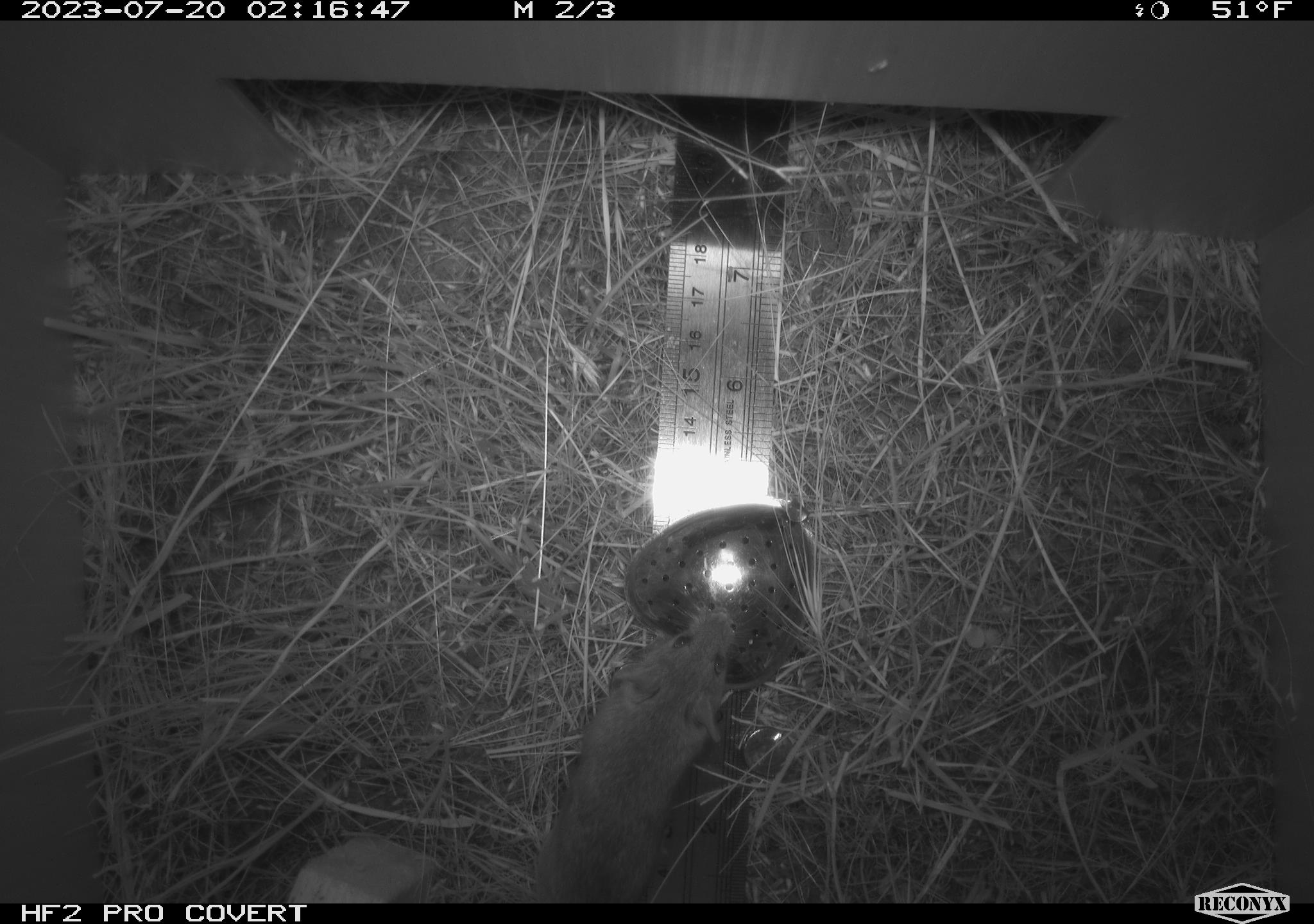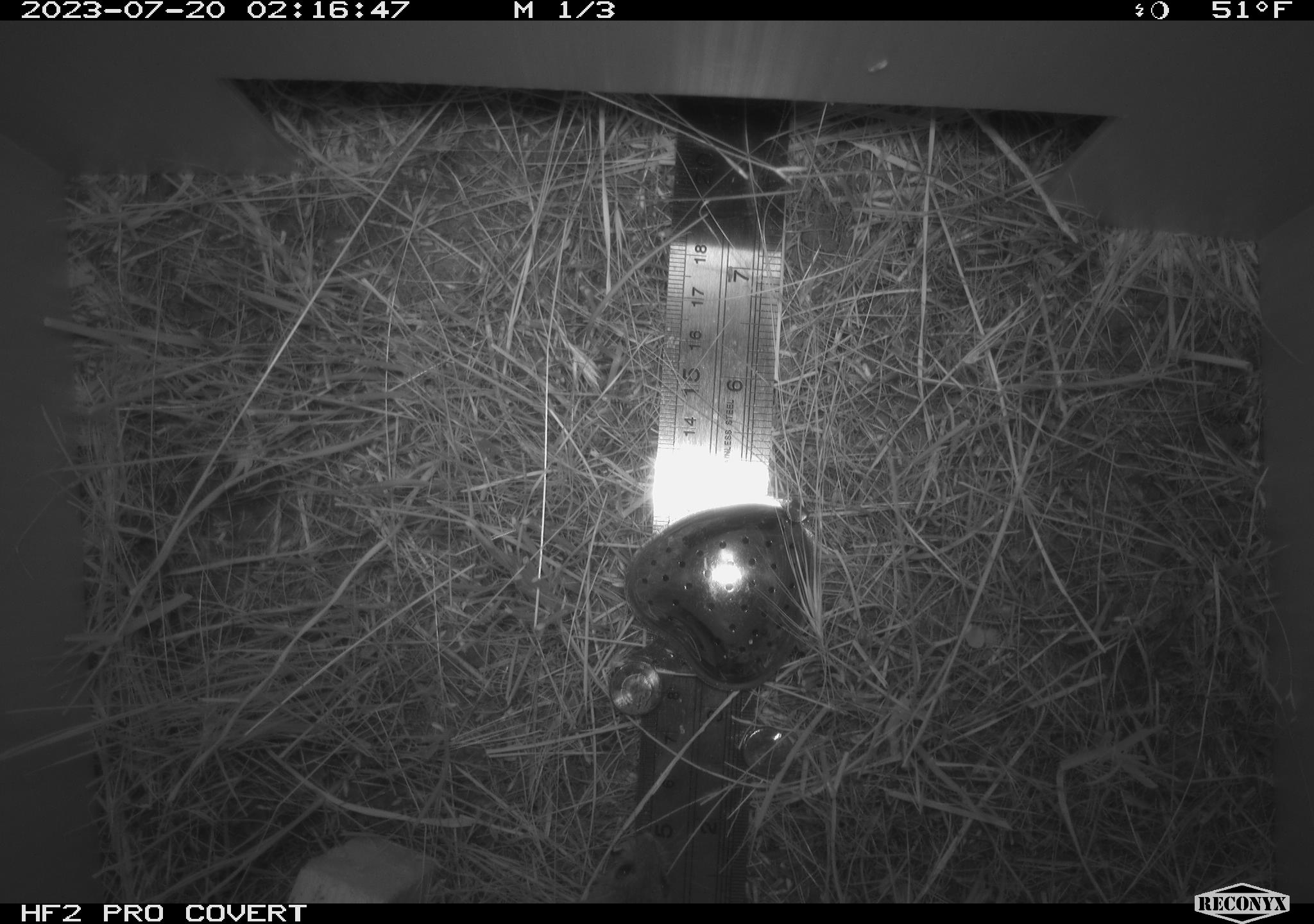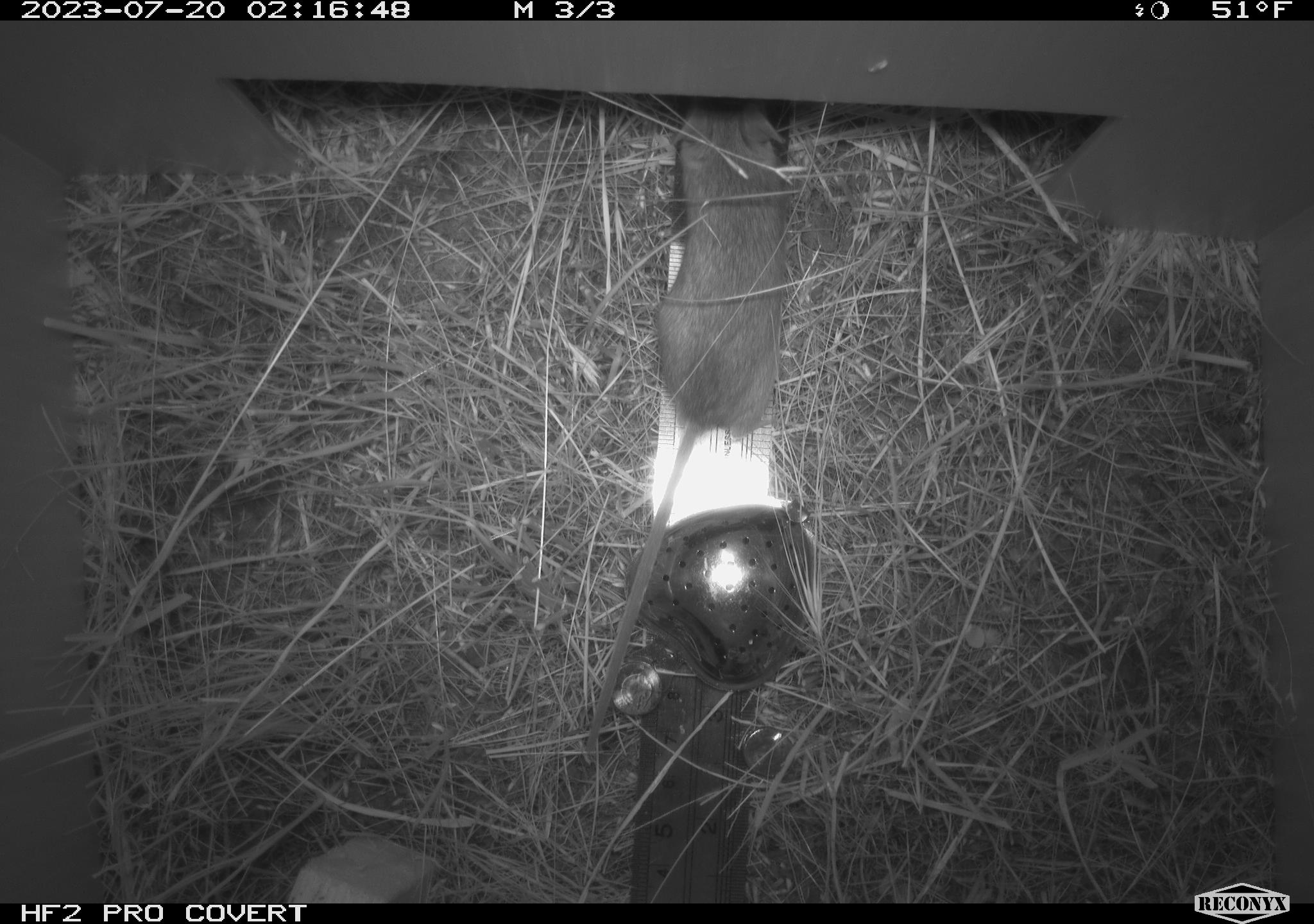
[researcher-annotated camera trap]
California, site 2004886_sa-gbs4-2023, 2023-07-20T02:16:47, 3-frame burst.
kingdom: Animalia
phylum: Chordata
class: Mammalia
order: Rodentia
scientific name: Rodentia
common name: mouse species